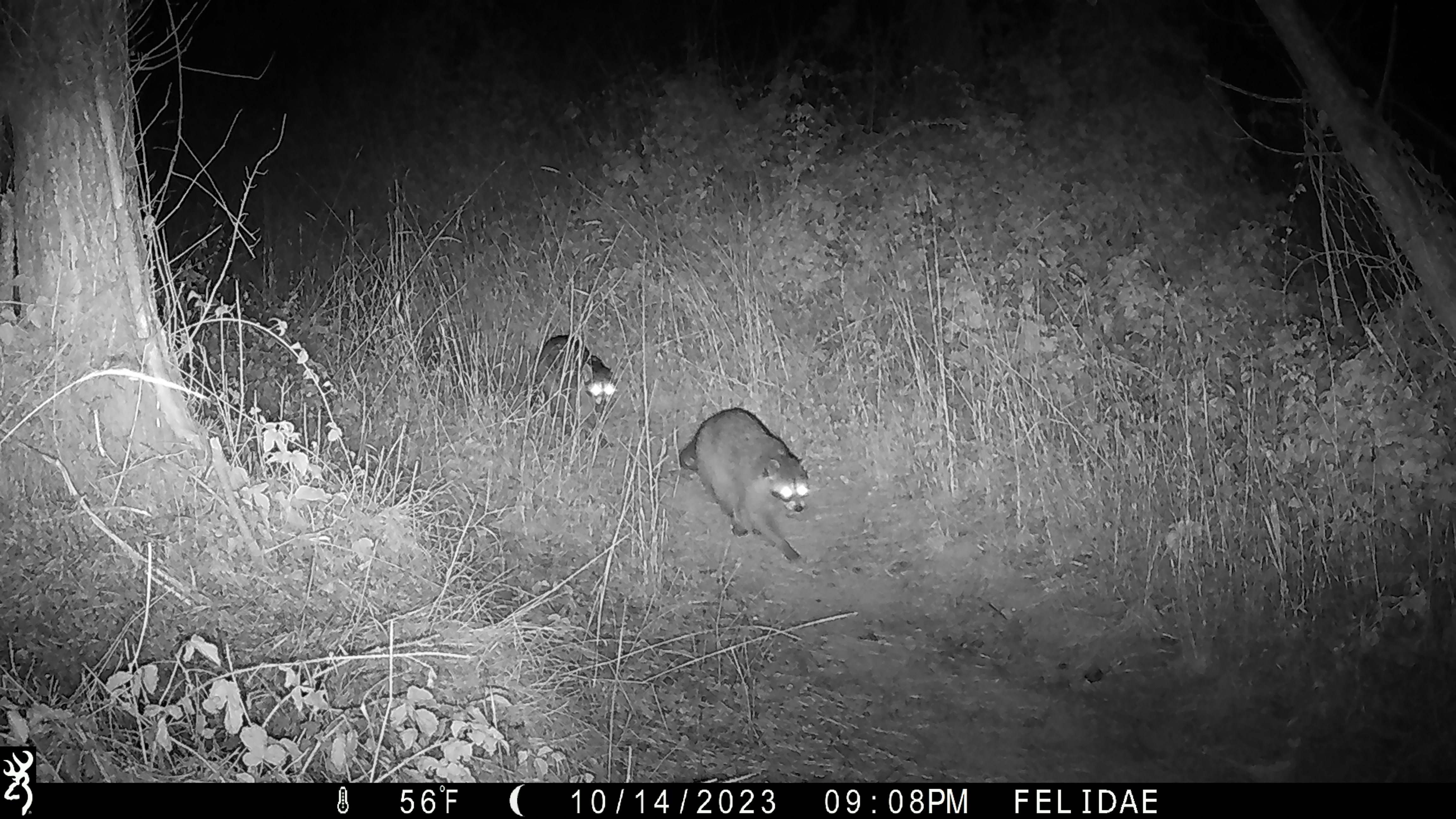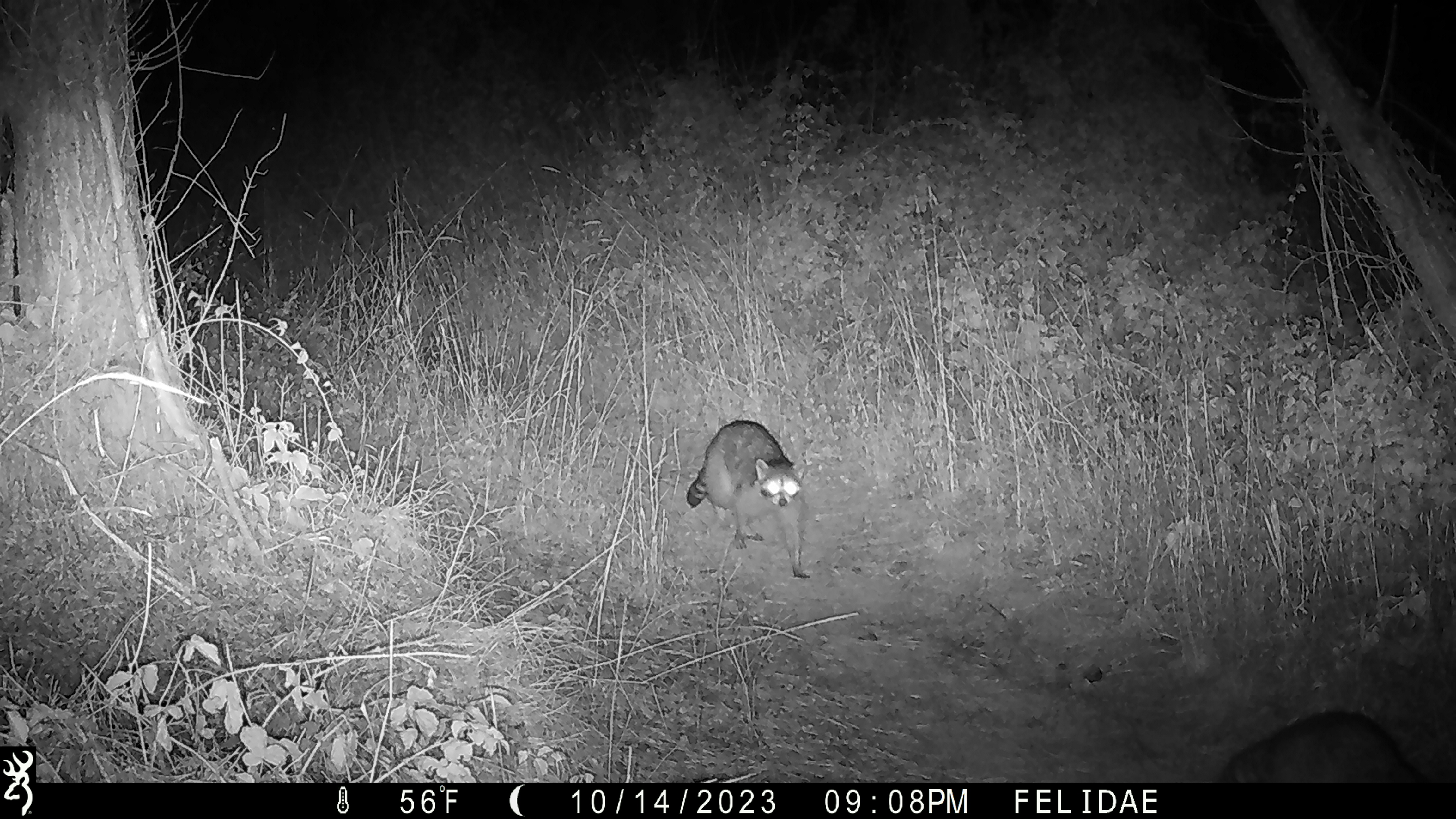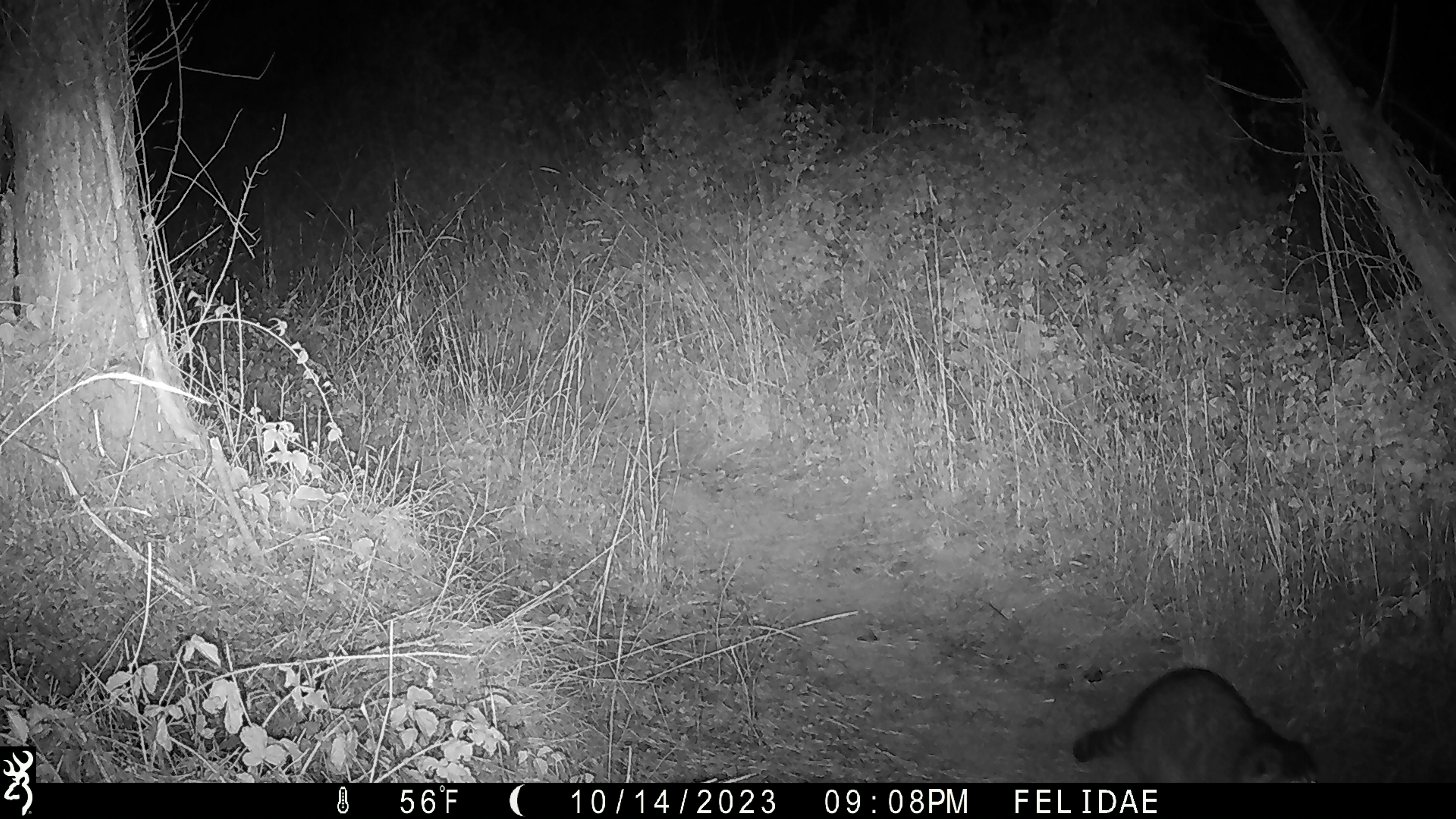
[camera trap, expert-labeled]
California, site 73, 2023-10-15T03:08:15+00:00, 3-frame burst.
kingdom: Animalia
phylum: Chordata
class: Mammalia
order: Carnivora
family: Procyonidae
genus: Procyon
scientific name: Procyon lotor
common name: raccoon